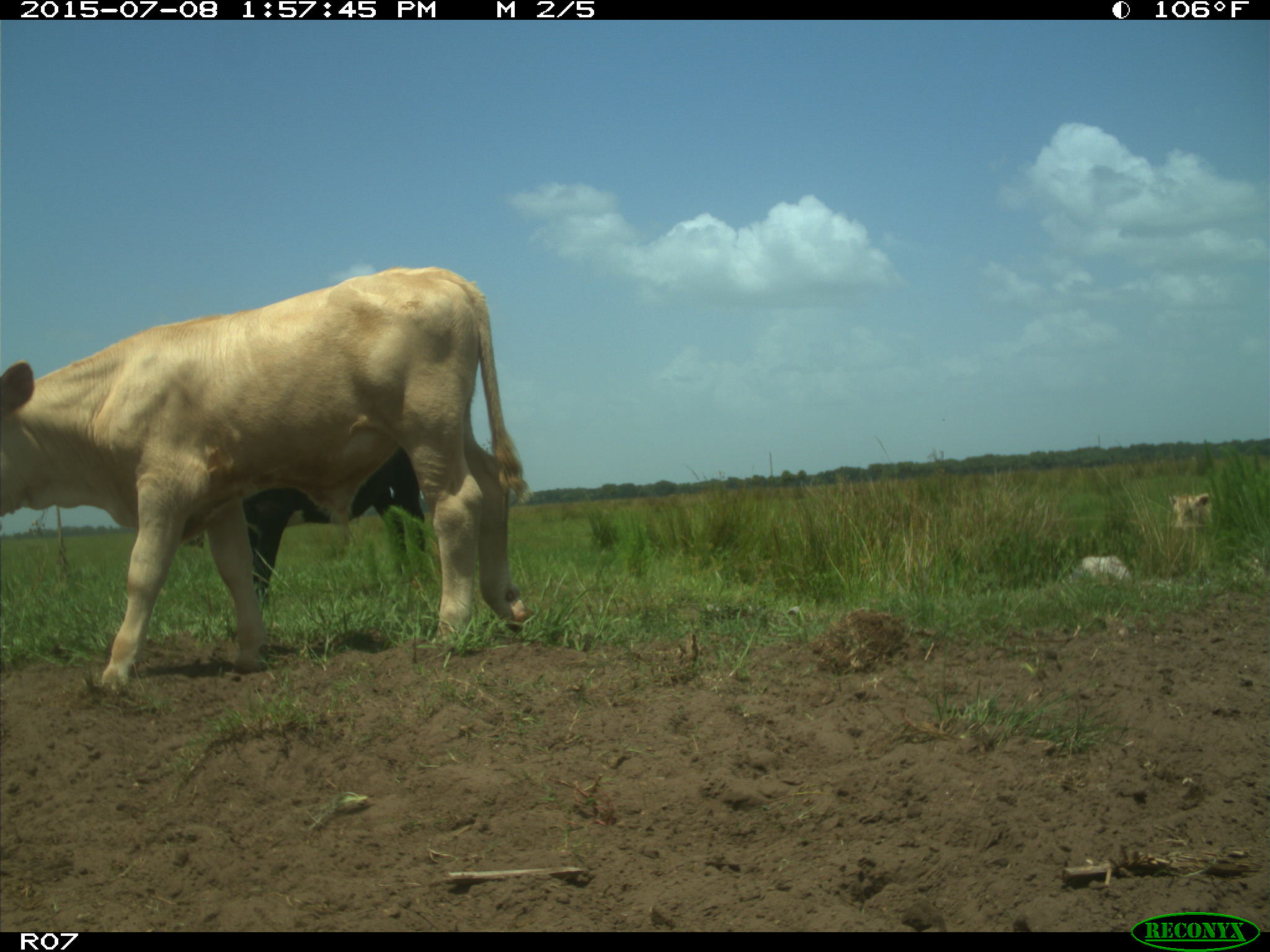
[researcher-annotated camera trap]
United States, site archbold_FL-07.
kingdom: Animalia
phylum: Chordata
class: Mammalia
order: Artiodactyla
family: Bovidae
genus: Bos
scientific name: Bos taurus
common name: domestic cow